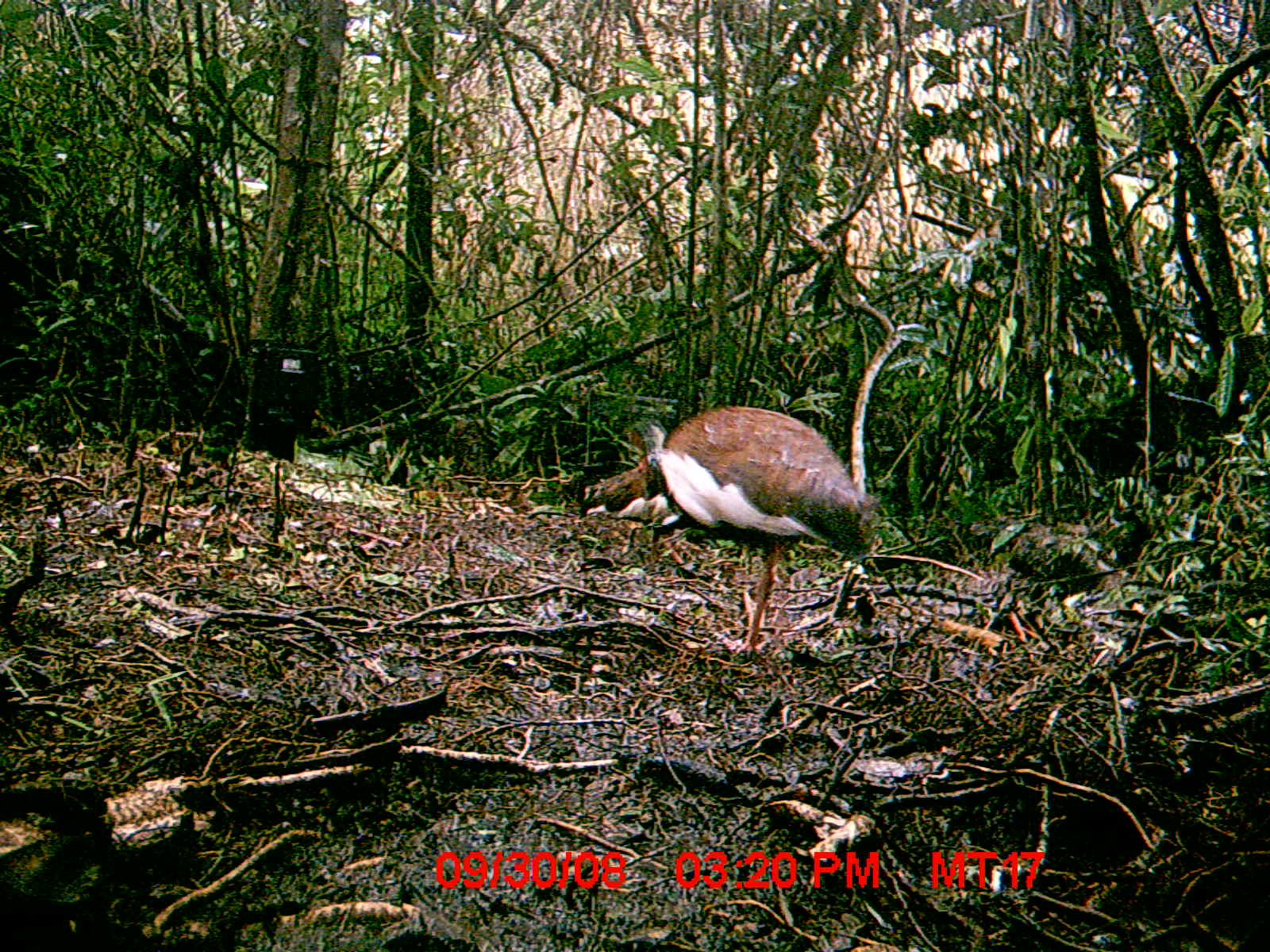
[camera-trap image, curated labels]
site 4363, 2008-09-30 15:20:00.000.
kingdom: Animalia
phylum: Chordata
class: Aves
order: Pelecaniformes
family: Threskiornithidae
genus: Lophotibis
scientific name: Lophotibis cristata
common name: madagascan ibis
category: lophotibis cristataa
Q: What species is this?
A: Lophotibis cristataa (madagascan ibis) (Lophotibis cristata).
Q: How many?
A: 2.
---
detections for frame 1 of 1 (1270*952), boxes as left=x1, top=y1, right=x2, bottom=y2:
lophotibis cristataa: left=622, top=403, right=885, bottom=661; left=582, top=456, right=687, bottom=564